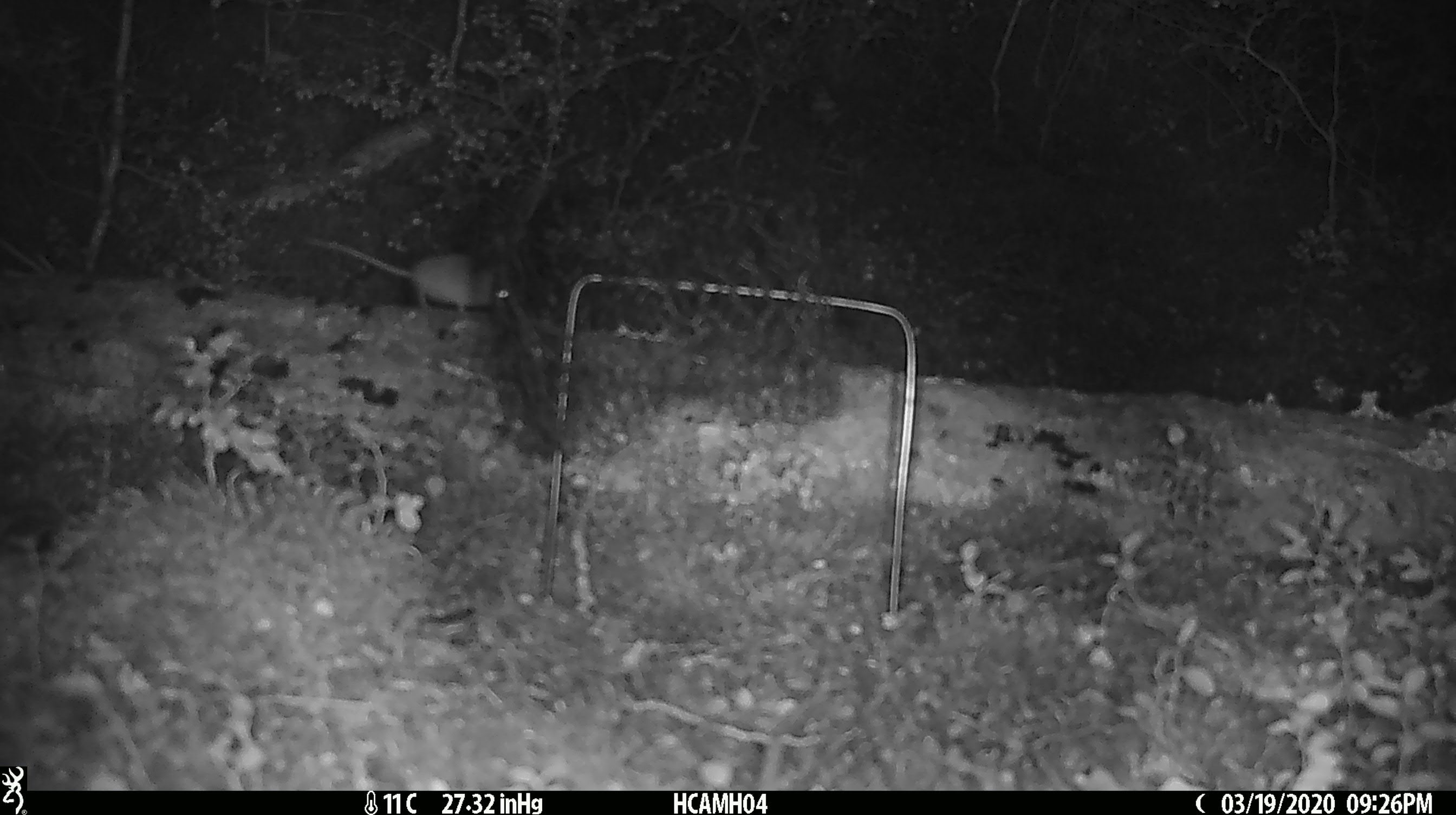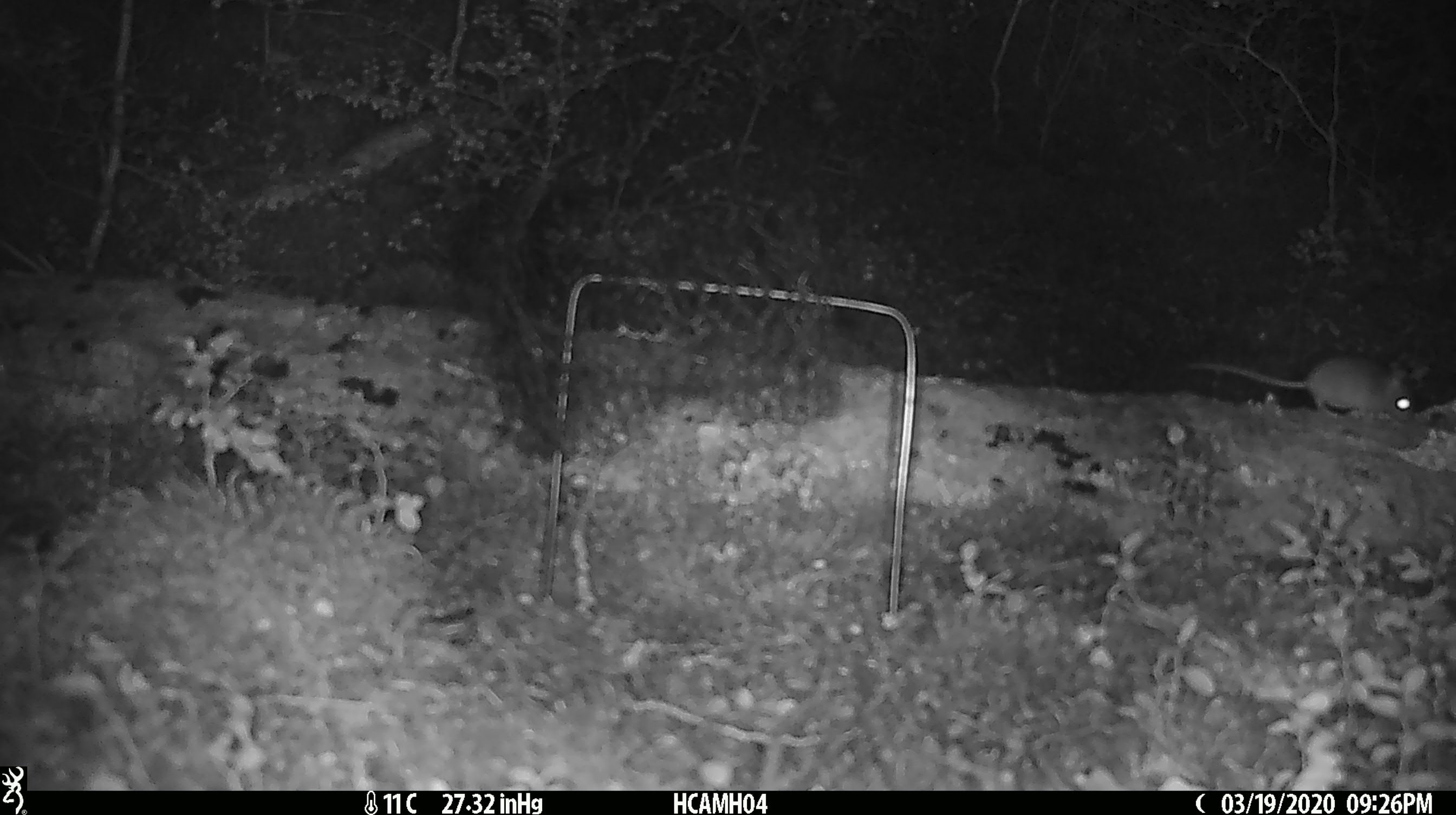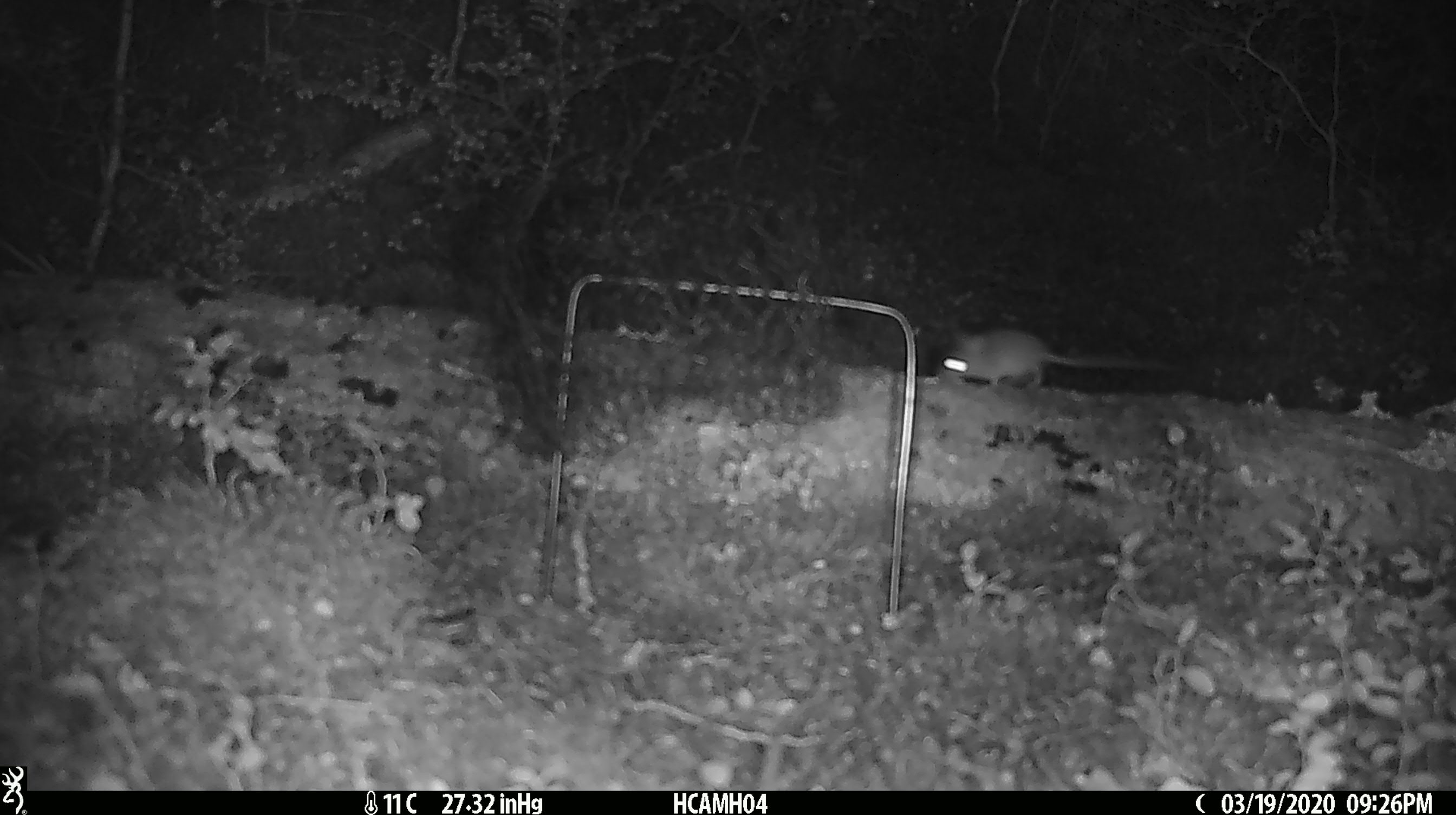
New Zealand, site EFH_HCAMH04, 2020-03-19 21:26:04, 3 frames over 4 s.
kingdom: Animalia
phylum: Chordata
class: Mammalia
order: Rodentia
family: Muridae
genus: Mus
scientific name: Mus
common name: mouse